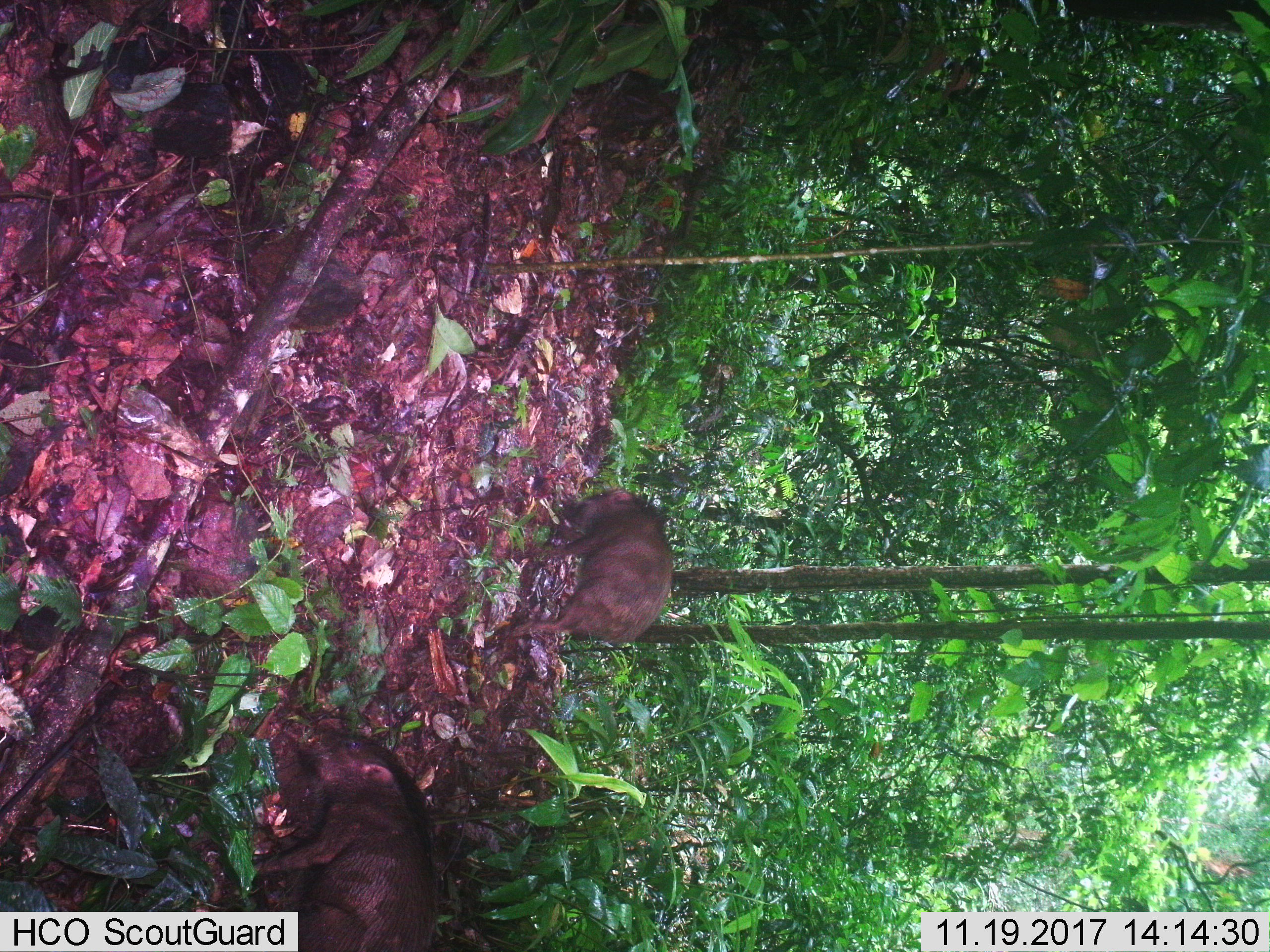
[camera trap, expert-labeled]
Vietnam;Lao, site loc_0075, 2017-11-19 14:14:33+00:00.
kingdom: Animalia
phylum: Chordata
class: Mammalia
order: Artiodactyla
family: Suidae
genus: Sus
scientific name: Sus scrofa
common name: eurasian wild pig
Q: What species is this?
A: Eurasian wild pig (Sus scrofa).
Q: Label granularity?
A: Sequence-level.